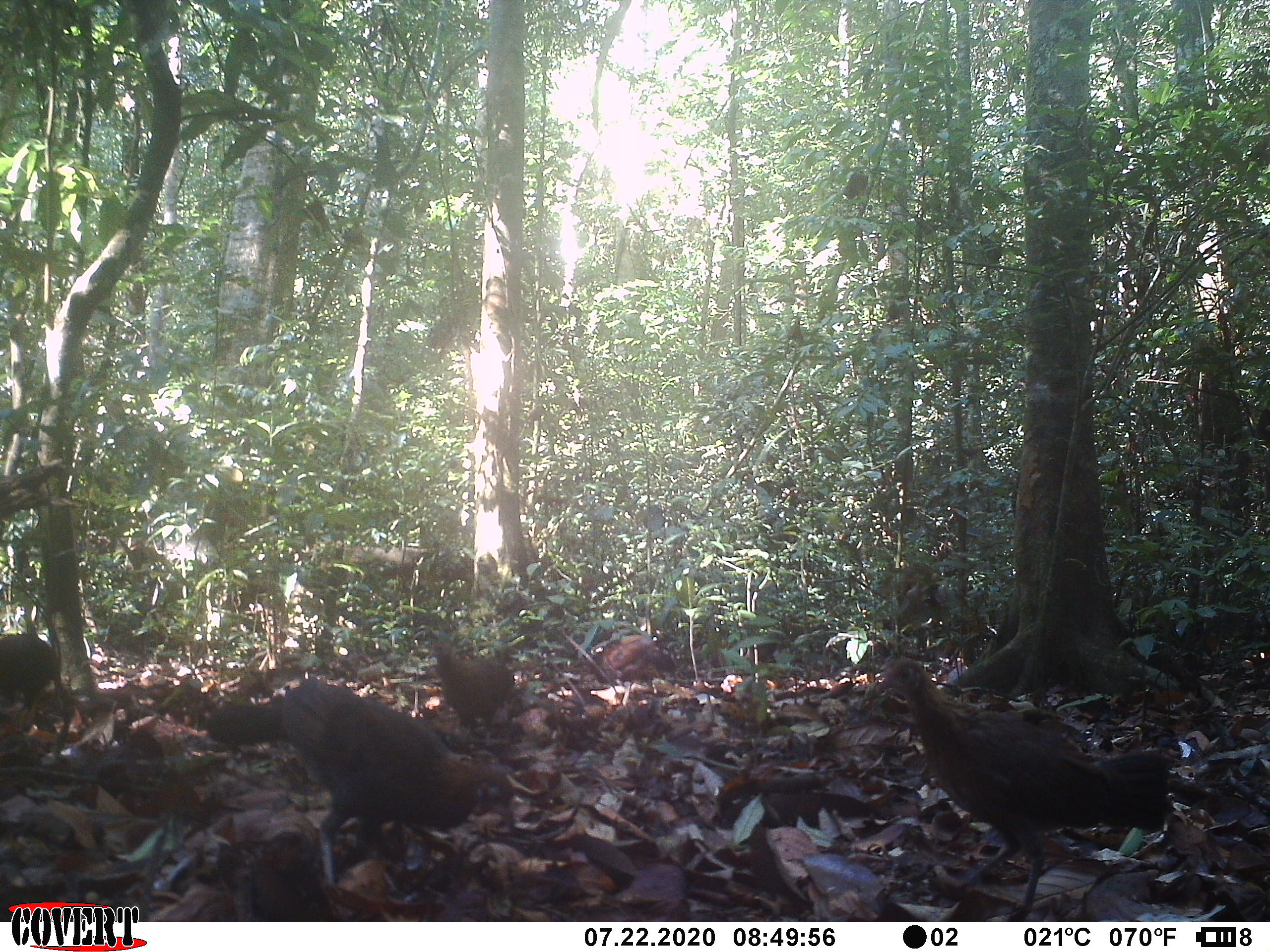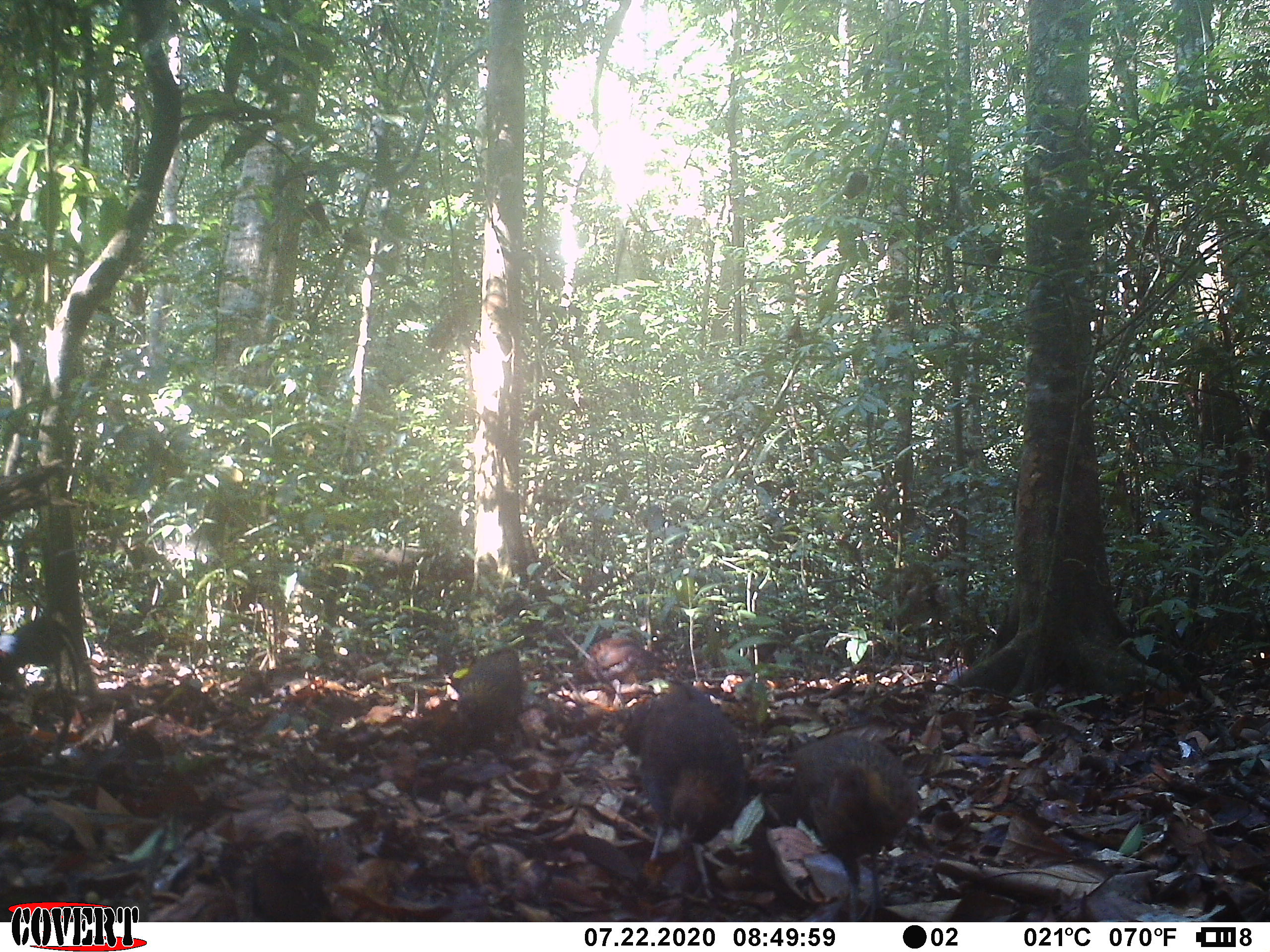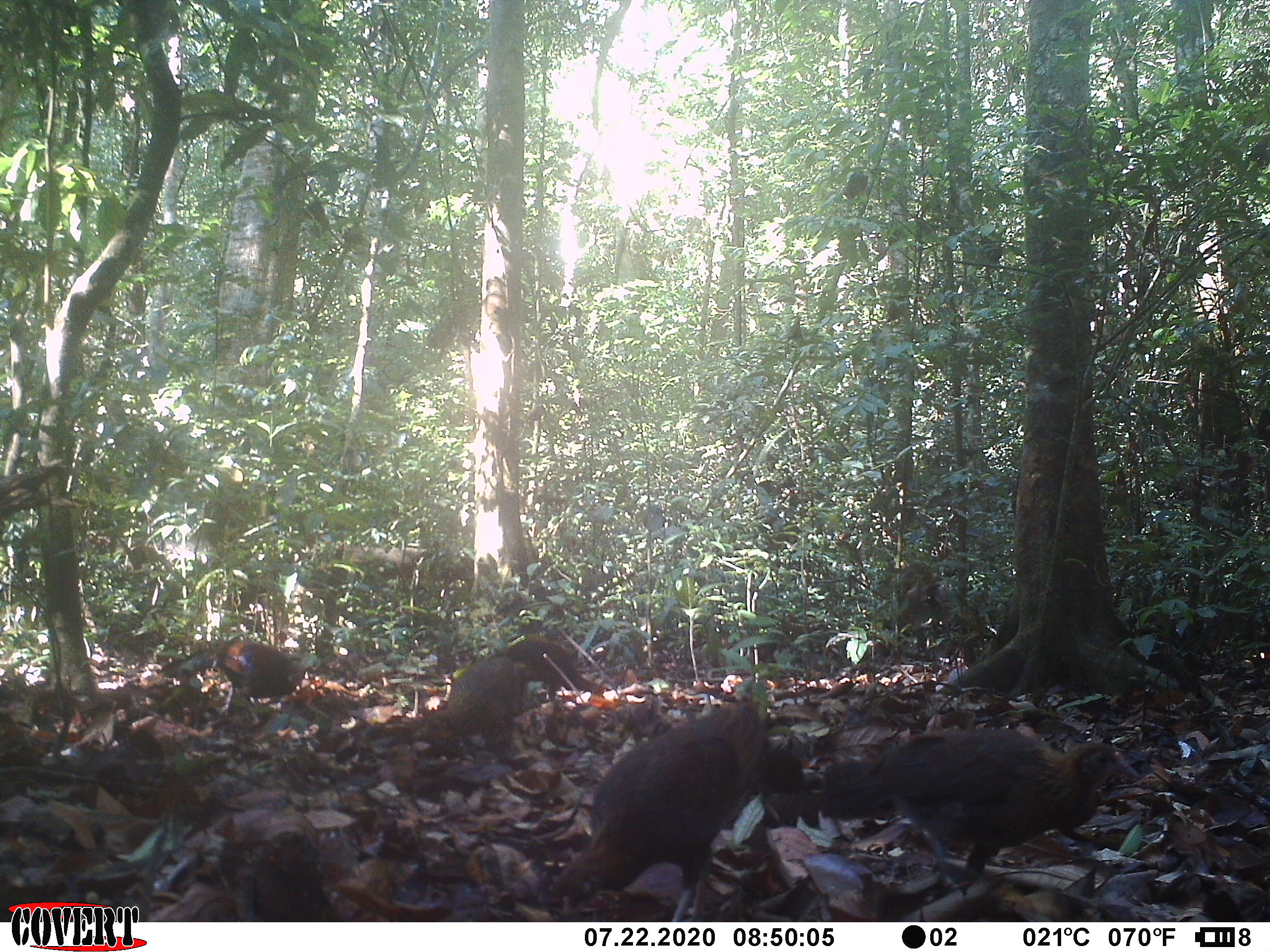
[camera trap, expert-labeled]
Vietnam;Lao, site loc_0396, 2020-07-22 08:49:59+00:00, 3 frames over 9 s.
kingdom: Animalia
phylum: Chordata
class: Aves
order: Galliformes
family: Phasianidae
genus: Gallus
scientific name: Gallus gallus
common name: red junglefowl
Red junglefowl (Gallus gallus). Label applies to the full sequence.